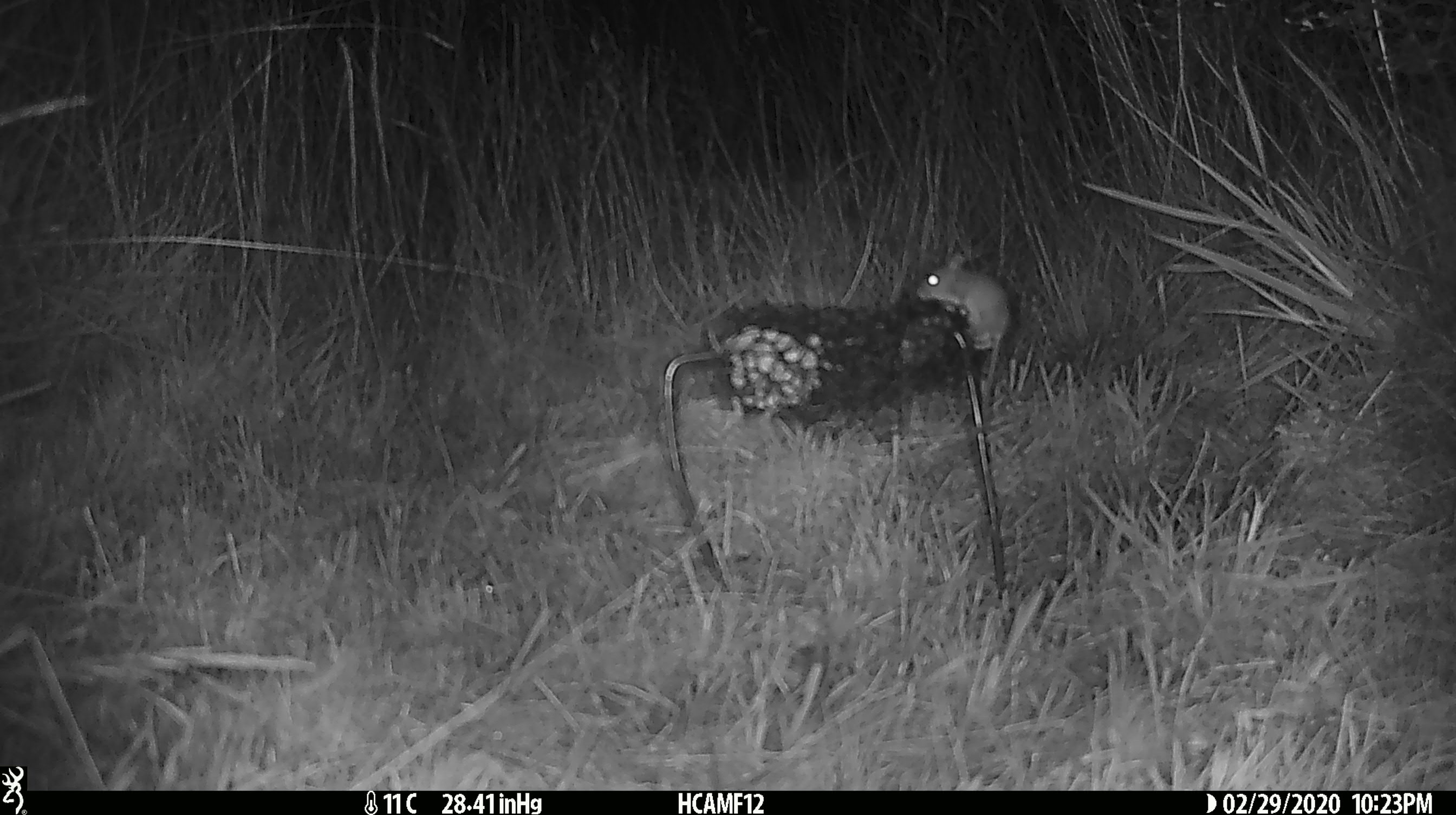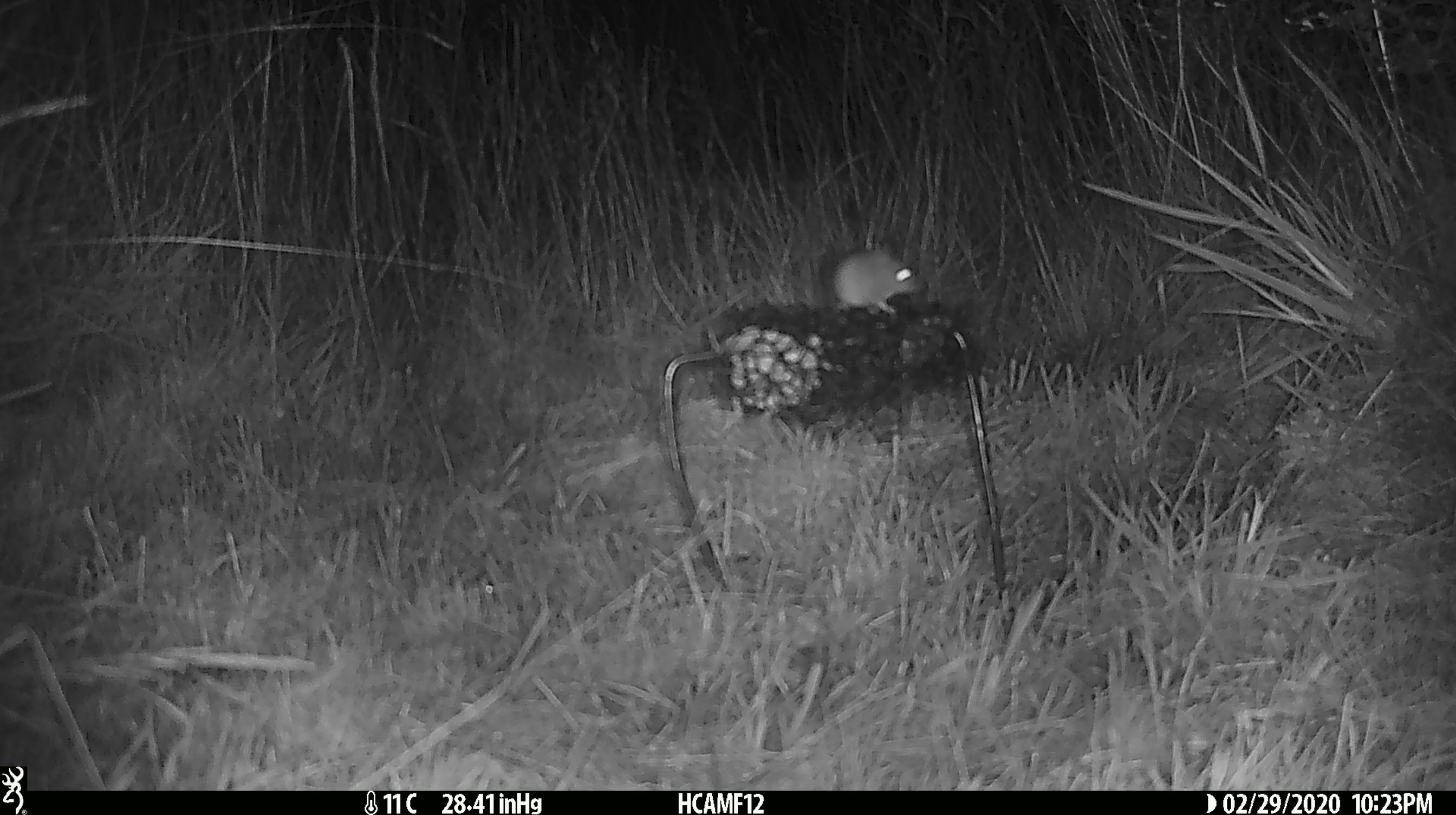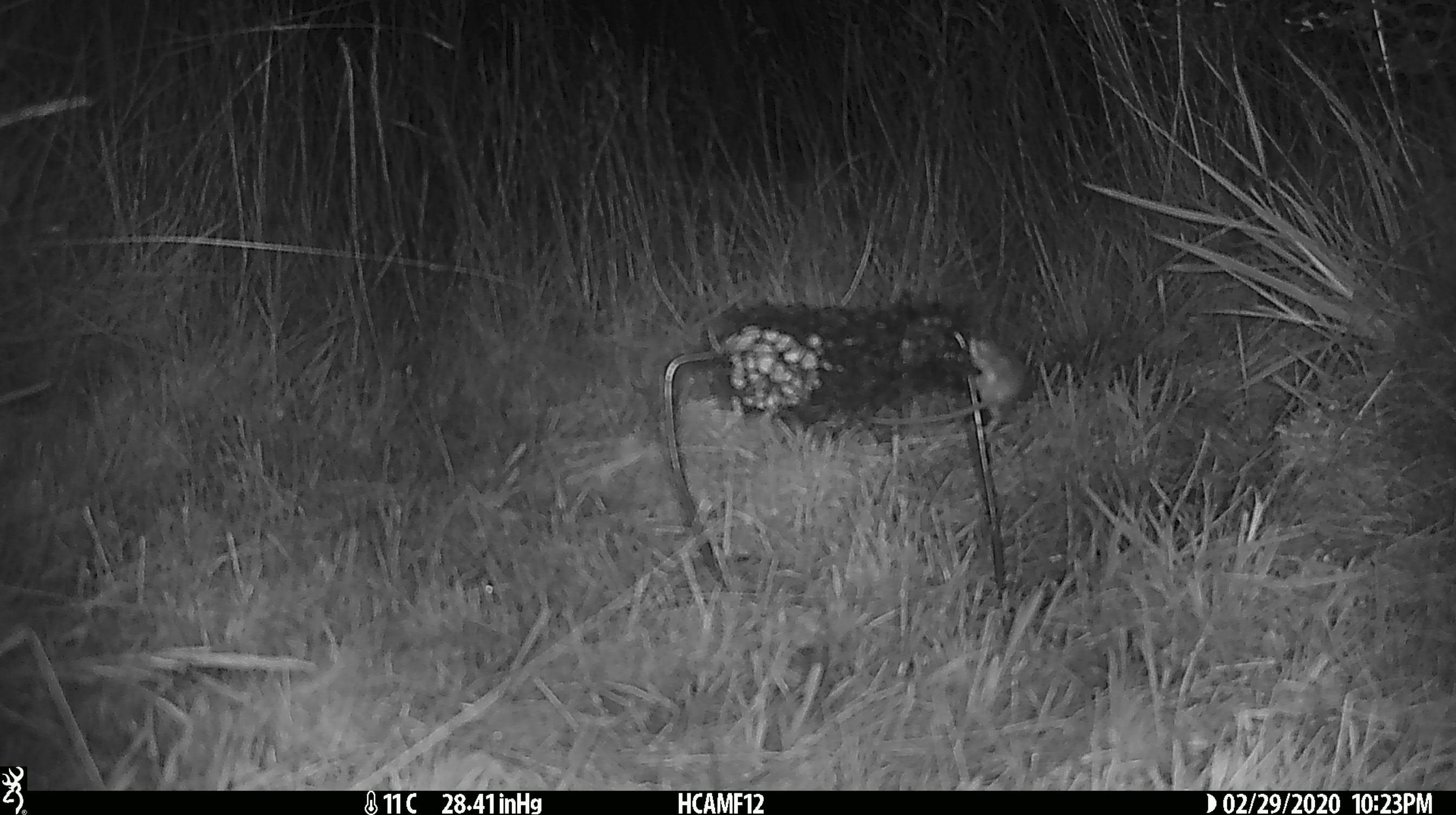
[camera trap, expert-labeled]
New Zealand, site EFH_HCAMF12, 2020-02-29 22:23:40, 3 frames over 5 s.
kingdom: Animalia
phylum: Chordata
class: Mammalia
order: Rodentia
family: Muridae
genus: Mus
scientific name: Mus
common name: mouse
Mouse (Mus).